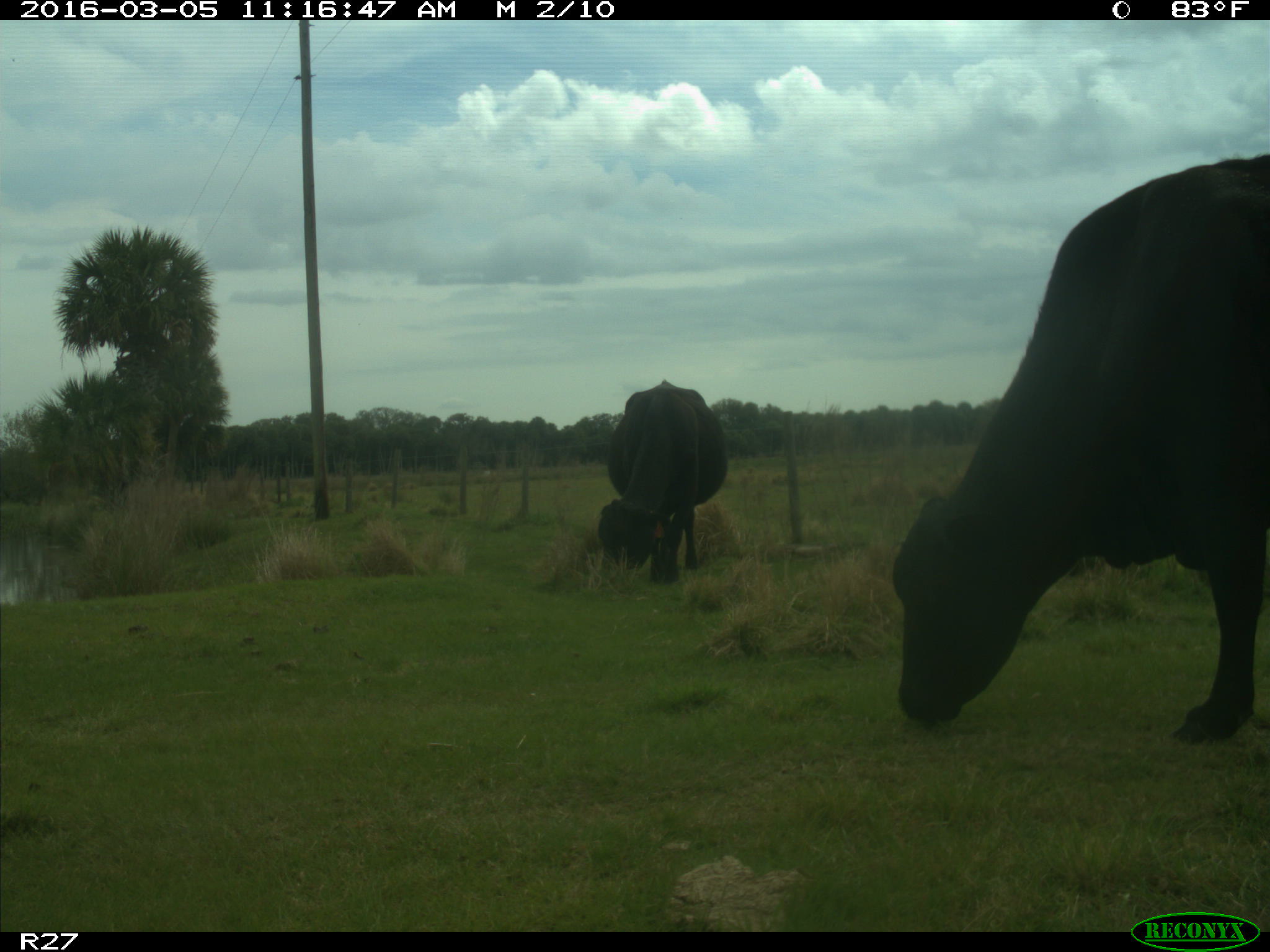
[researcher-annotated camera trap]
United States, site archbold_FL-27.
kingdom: Animalia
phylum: Chordata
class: Mammalia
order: Artiodactyla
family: Bovidae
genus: Bos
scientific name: Bos taurus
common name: domestic cow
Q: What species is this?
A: Bos taurus (domestic cow).